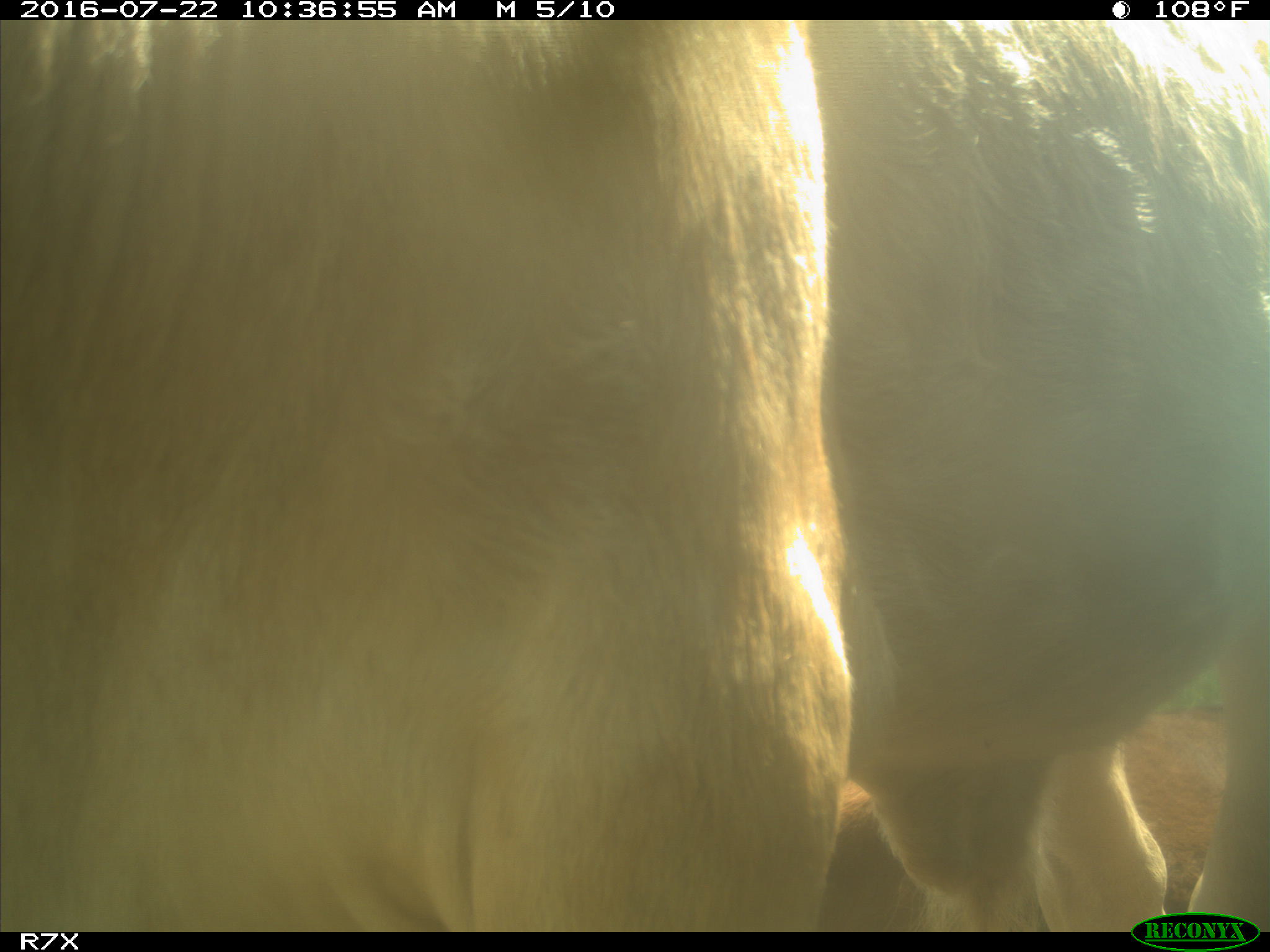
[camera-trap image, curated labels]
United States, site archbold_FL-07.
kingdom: Animalia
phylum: Chordata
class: Mammalia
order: Artiodactyla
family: Bovidae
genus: Bos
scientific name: Bos taurus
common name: domestic cow